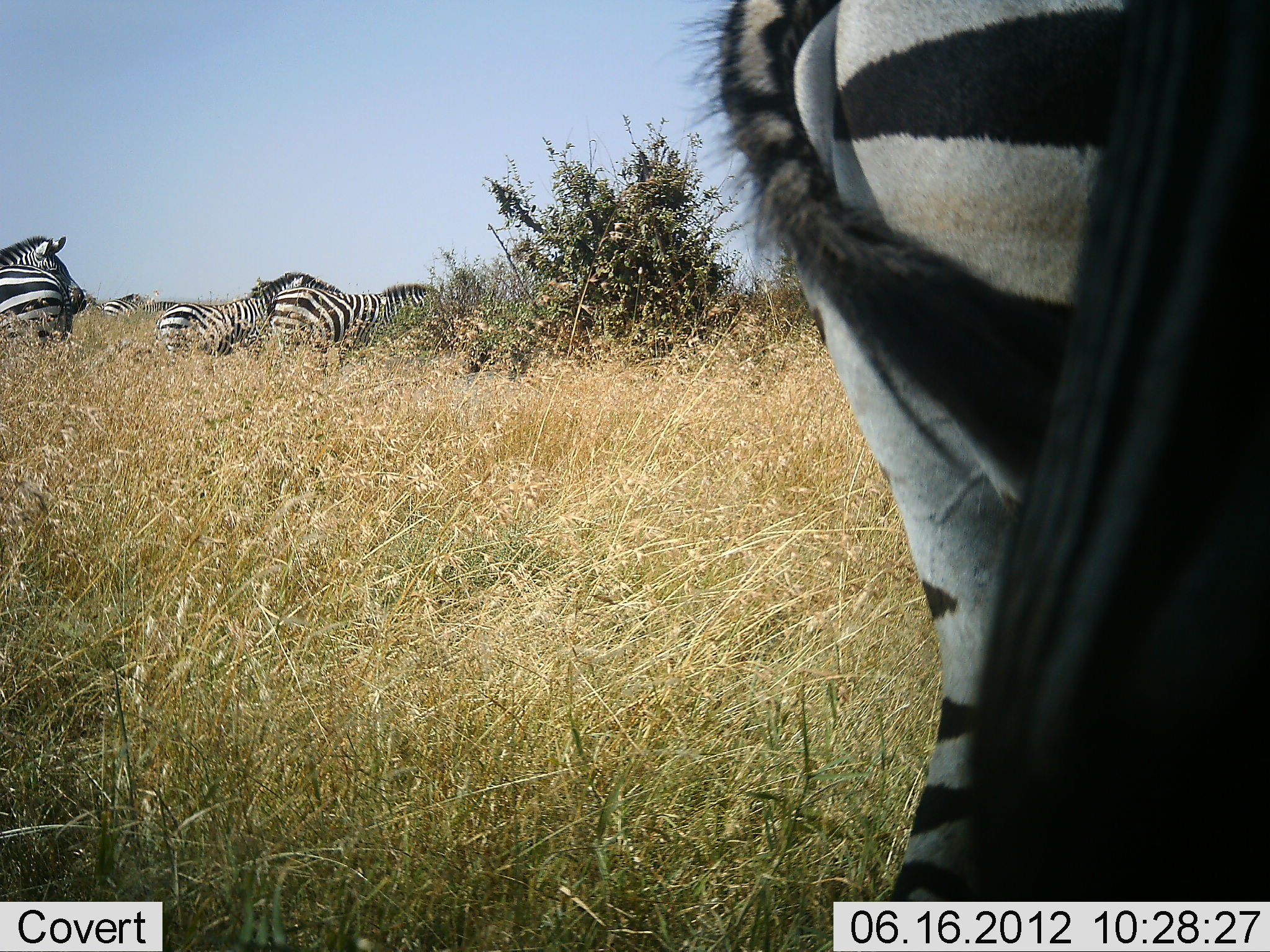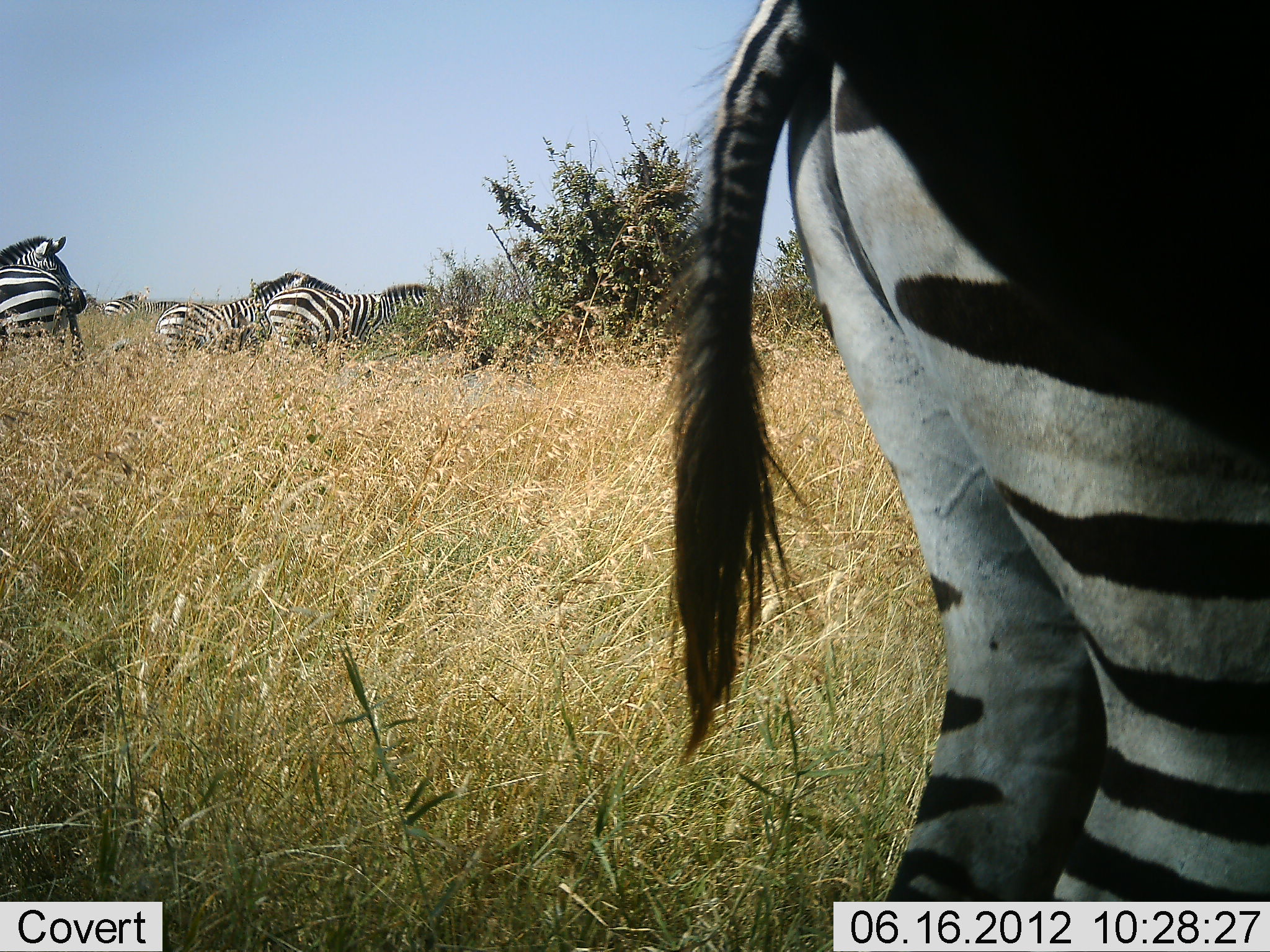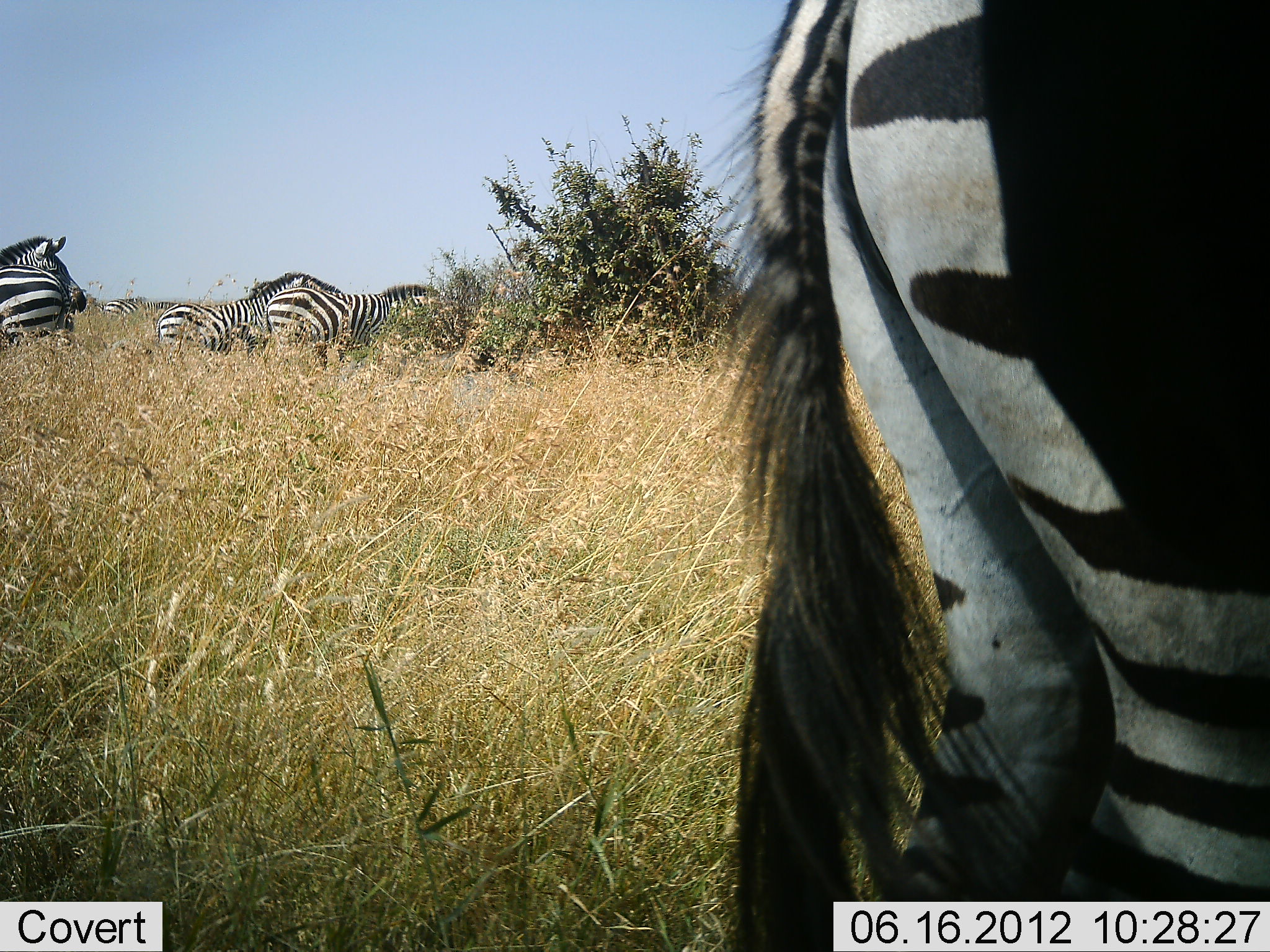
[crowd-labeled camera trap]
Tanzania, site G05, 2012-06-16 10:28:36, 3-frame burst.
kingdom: Animalia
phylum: Chordata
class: Mammalia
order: Perissodactyla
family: Equidae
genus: Equus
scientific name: Equus quagga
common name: plains zebra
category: zebra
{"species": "zebra (plains zebra) (Equus quagga)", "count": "7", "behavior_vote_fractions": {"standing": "90%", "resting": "0%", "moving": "10%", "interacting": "0%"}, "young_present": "0%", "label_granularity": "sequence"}